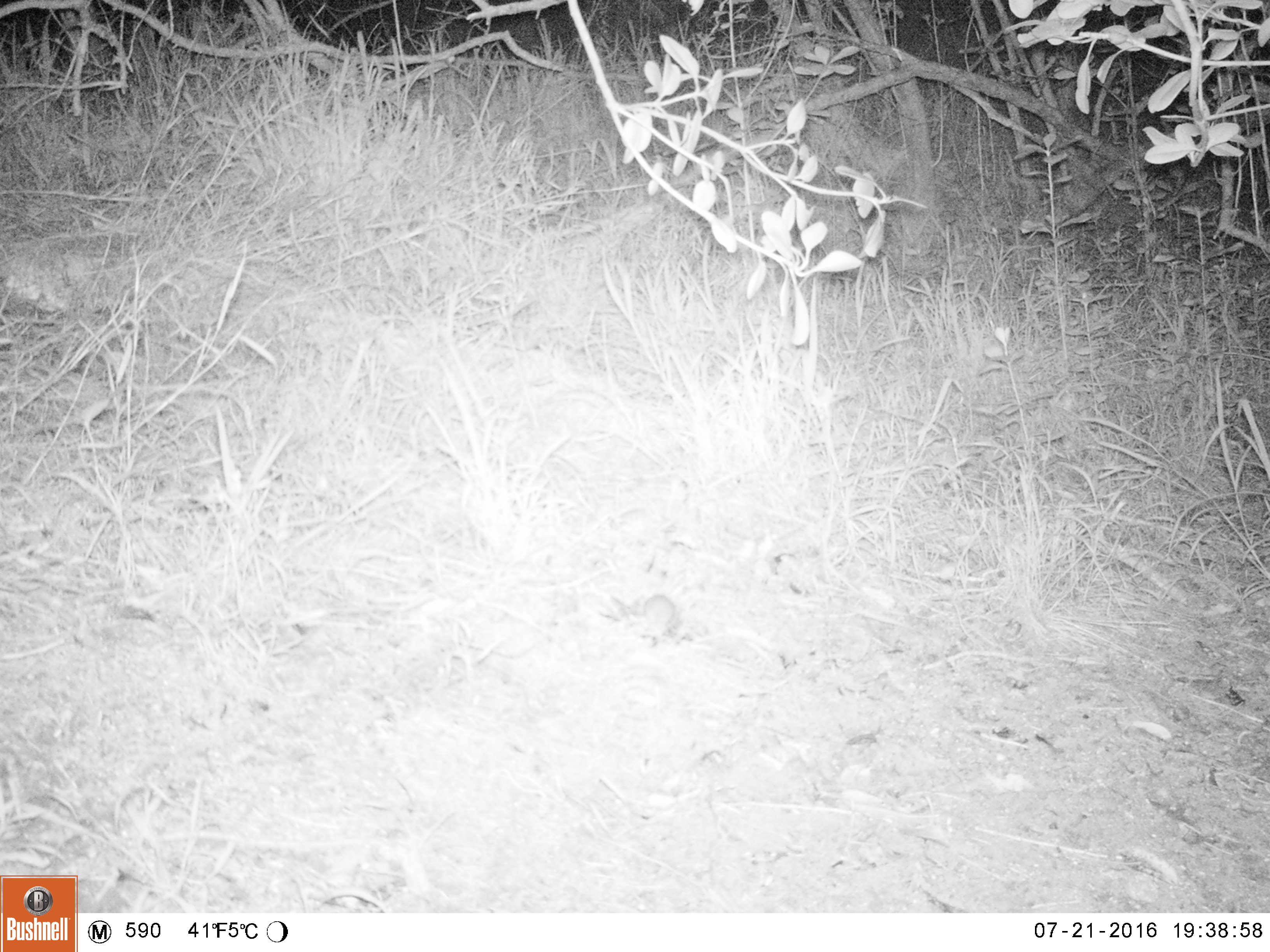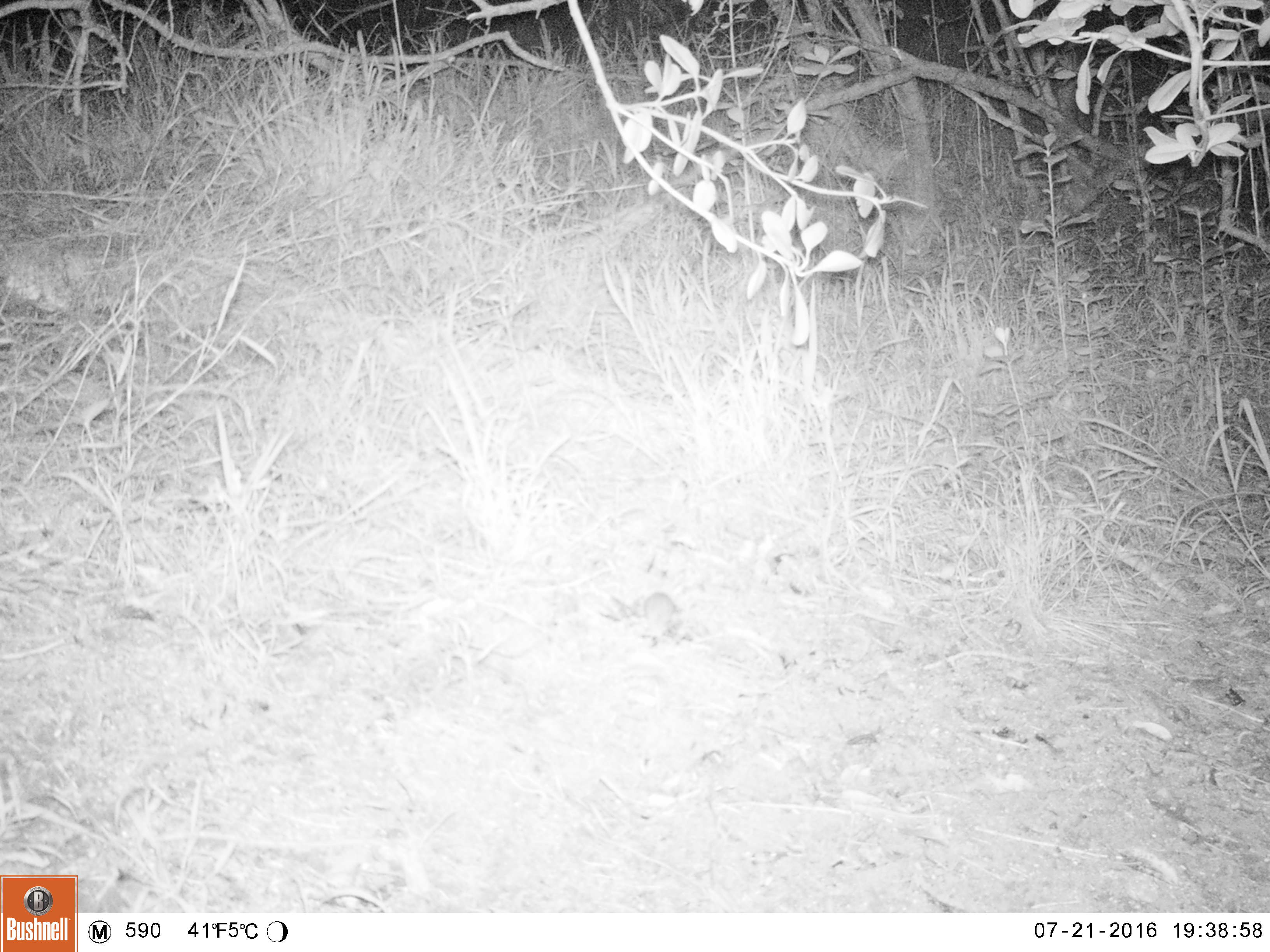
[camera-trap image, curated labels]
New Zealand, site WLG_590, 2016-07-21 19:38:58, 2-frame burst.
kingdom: Animalia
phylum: Chordata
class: Mammalia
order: Rodentia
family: Muridae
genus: Mus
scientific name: Mus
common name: mouse